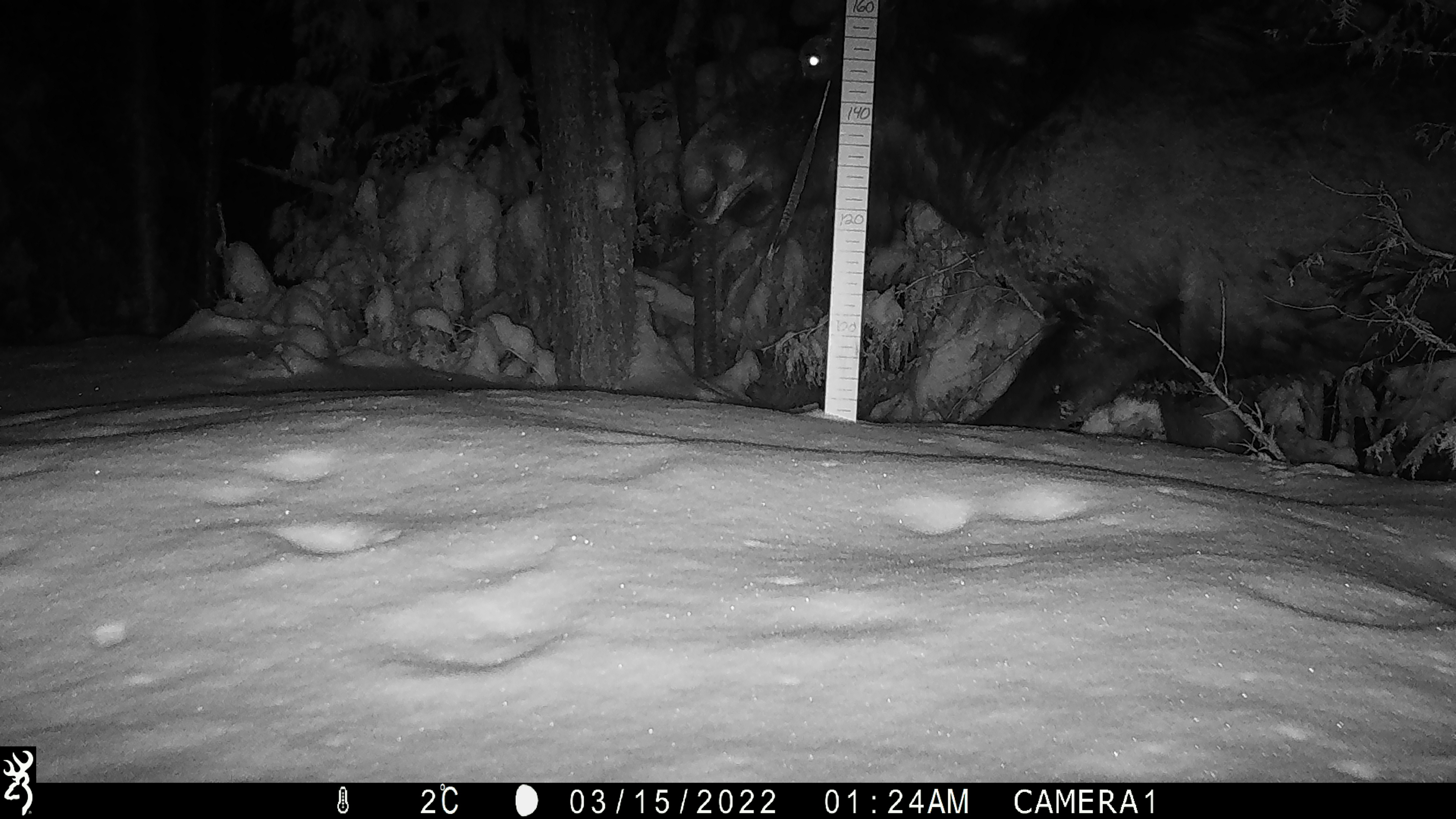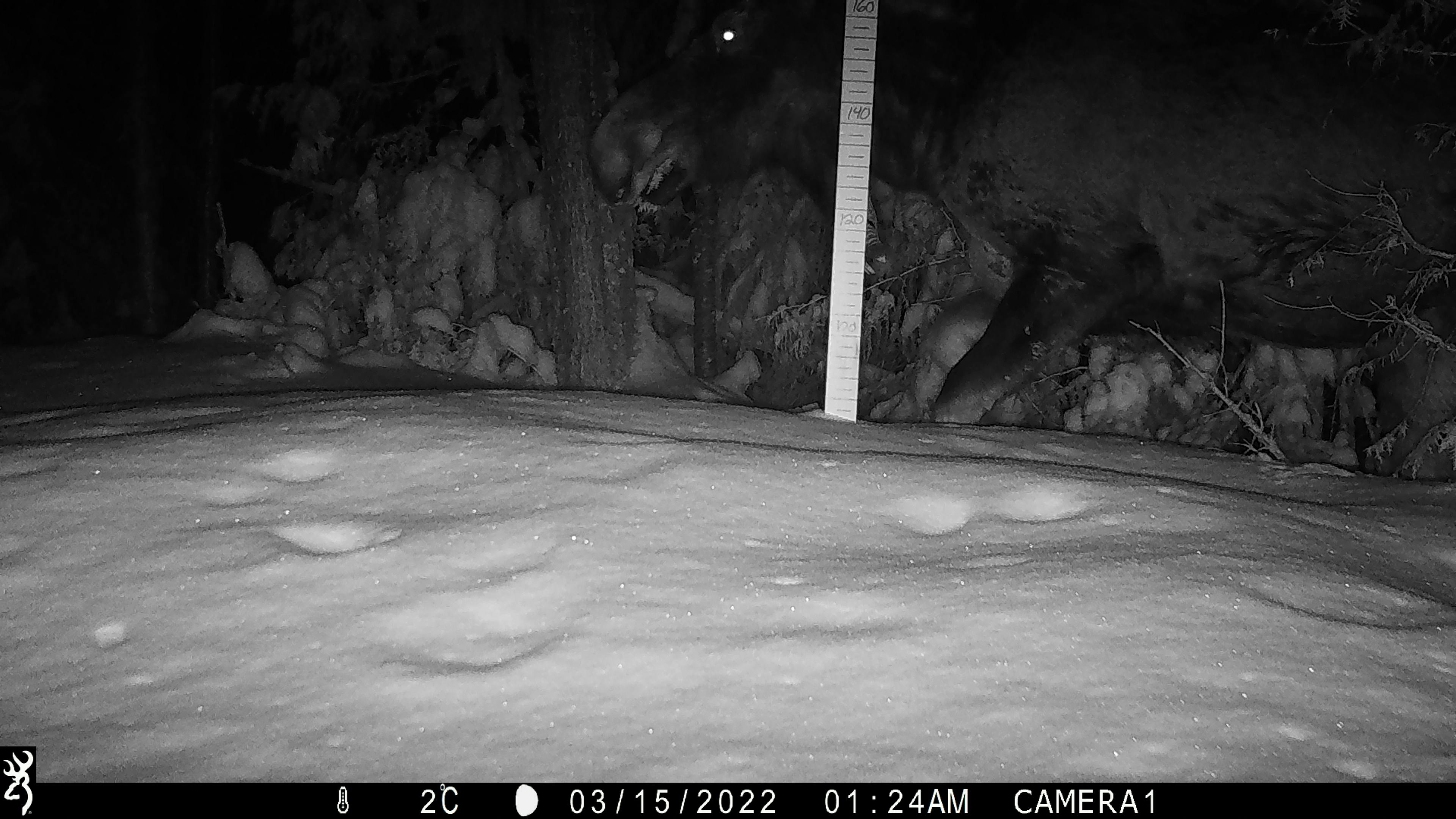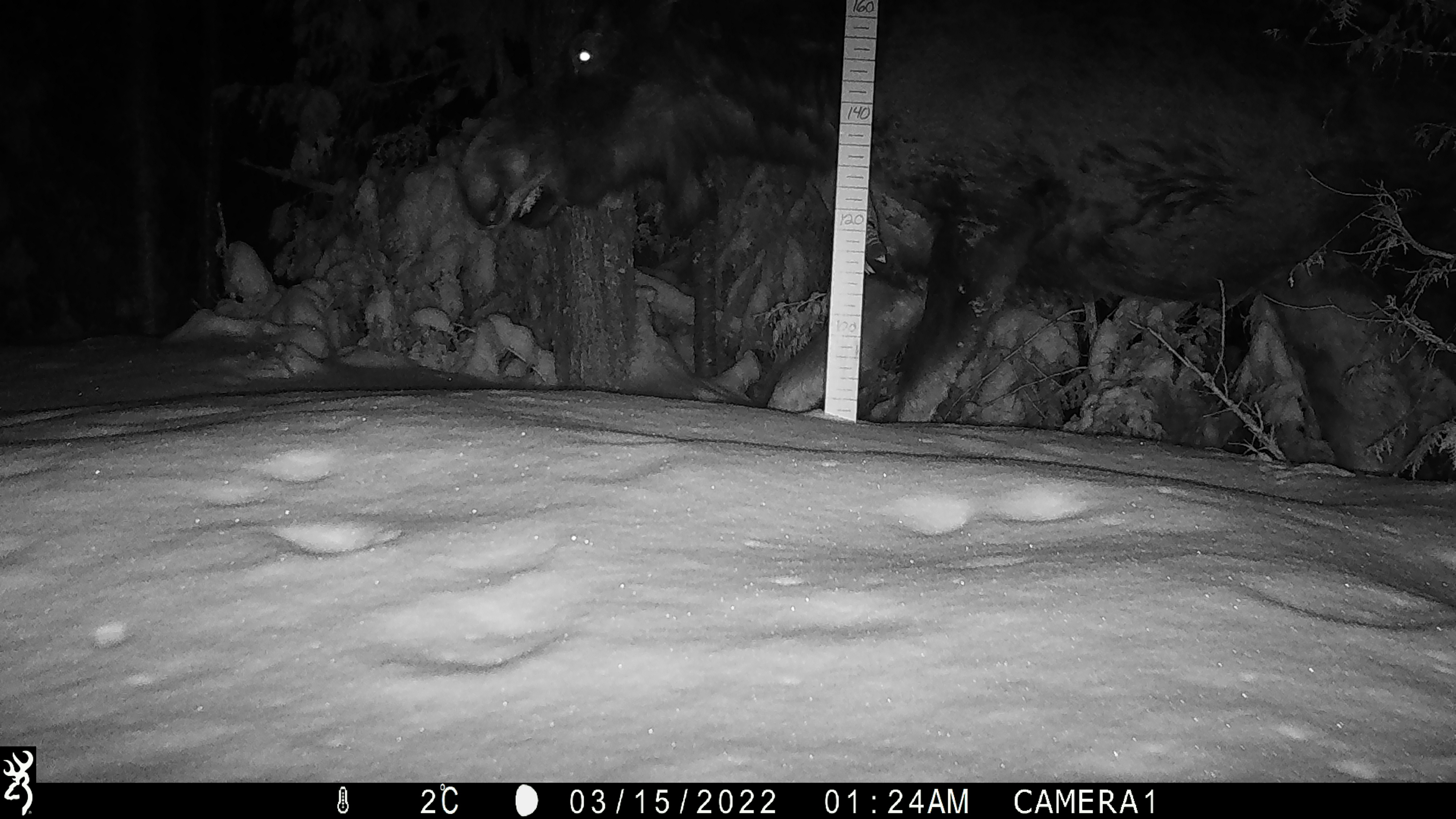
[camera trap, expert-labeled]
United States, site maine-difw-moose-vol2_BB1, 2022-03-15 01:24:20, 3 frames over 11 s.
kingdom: Animalia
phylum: Chordata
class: Mammalia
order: Artiodactyla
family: Cervidae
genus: Alces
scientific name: Alces alces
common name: moose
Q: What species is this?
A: Moose (Alces alces).